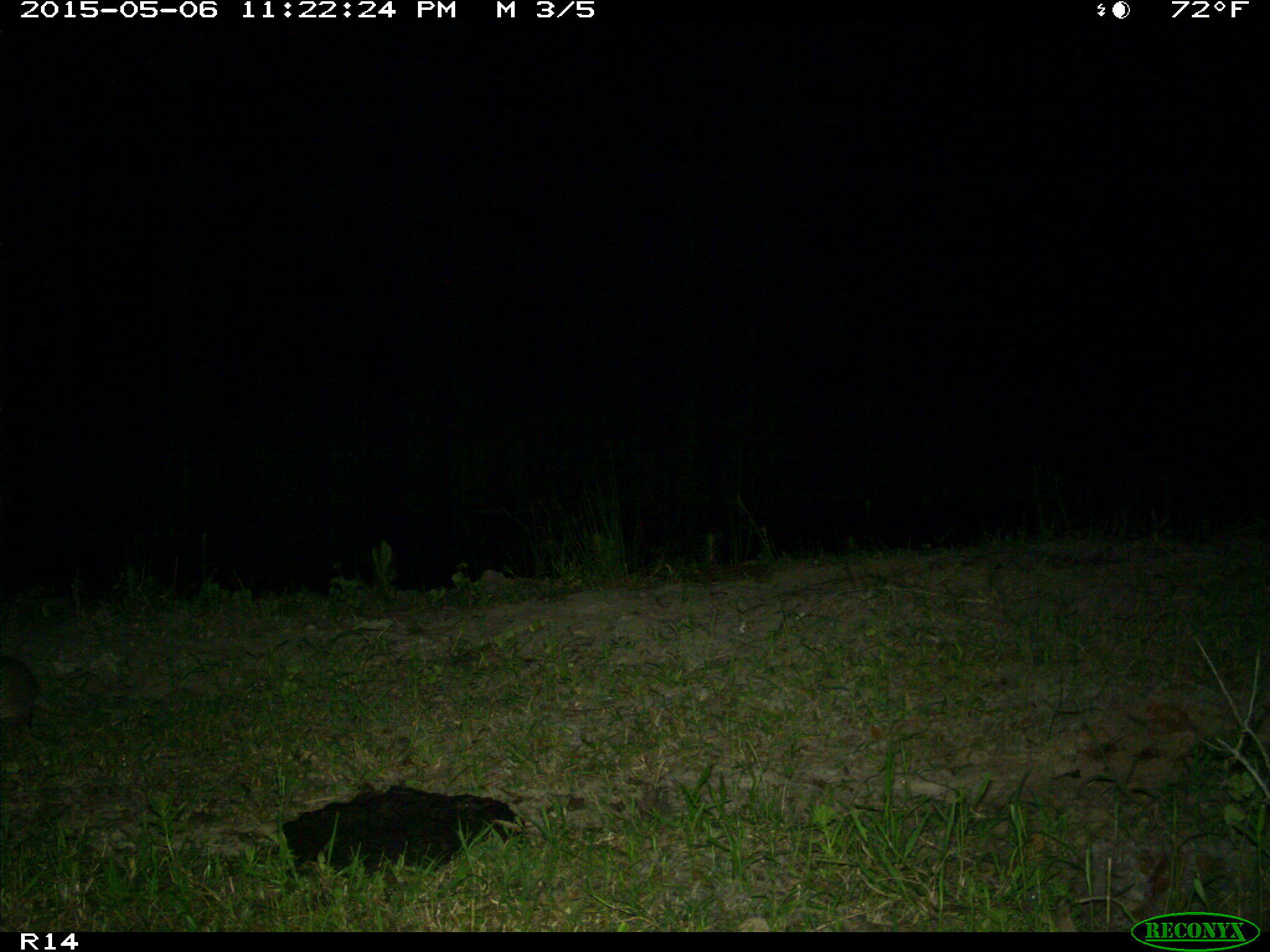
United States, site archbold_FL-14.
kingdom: Animalia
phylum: Chordata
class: Mammalia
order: Cingulata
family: Dasypodidae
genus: Dasypus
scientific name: Dasypus novemcinctus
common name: nine-banded armadillo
Dasypus novemcinctus (nine-banded armadillo).